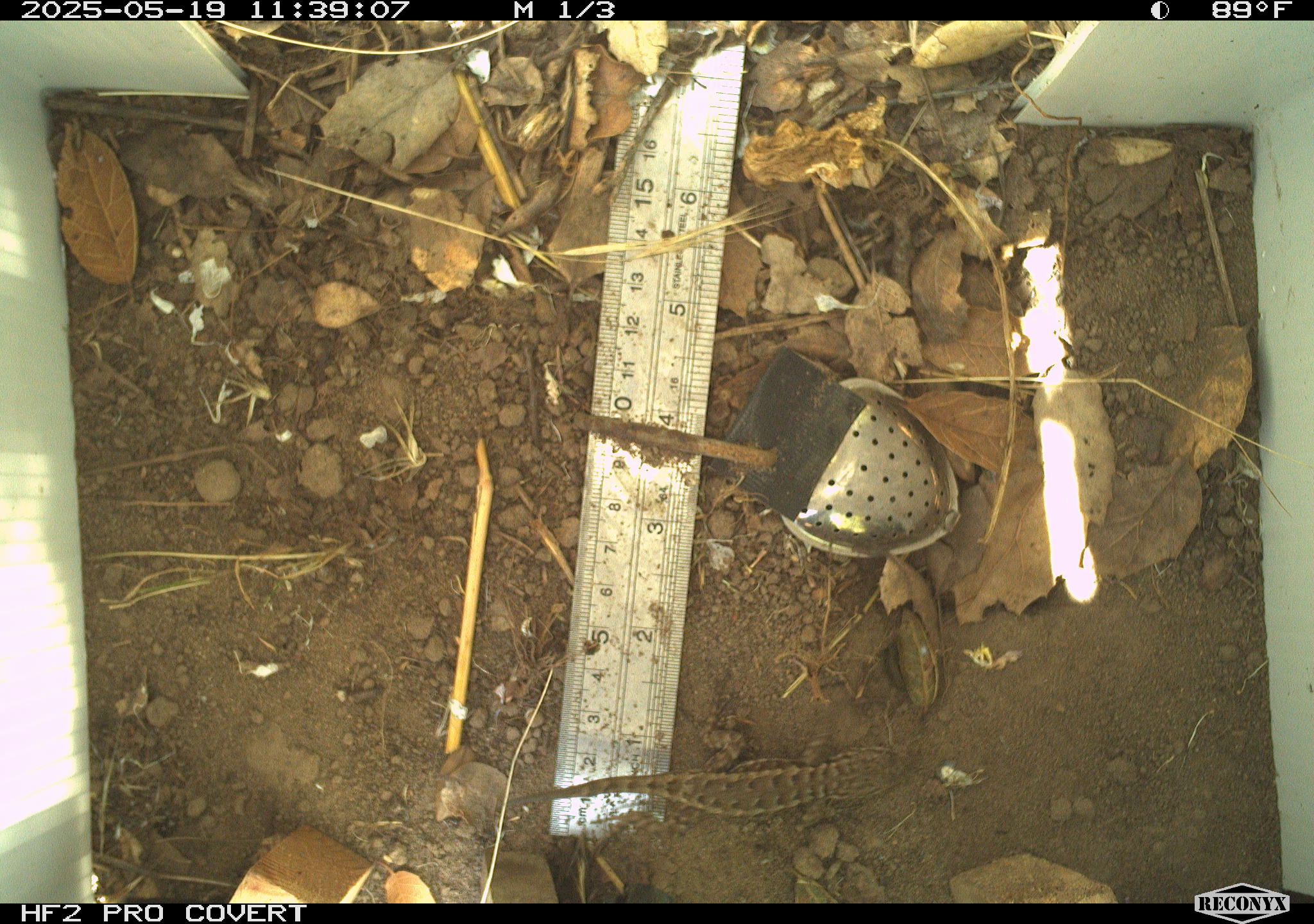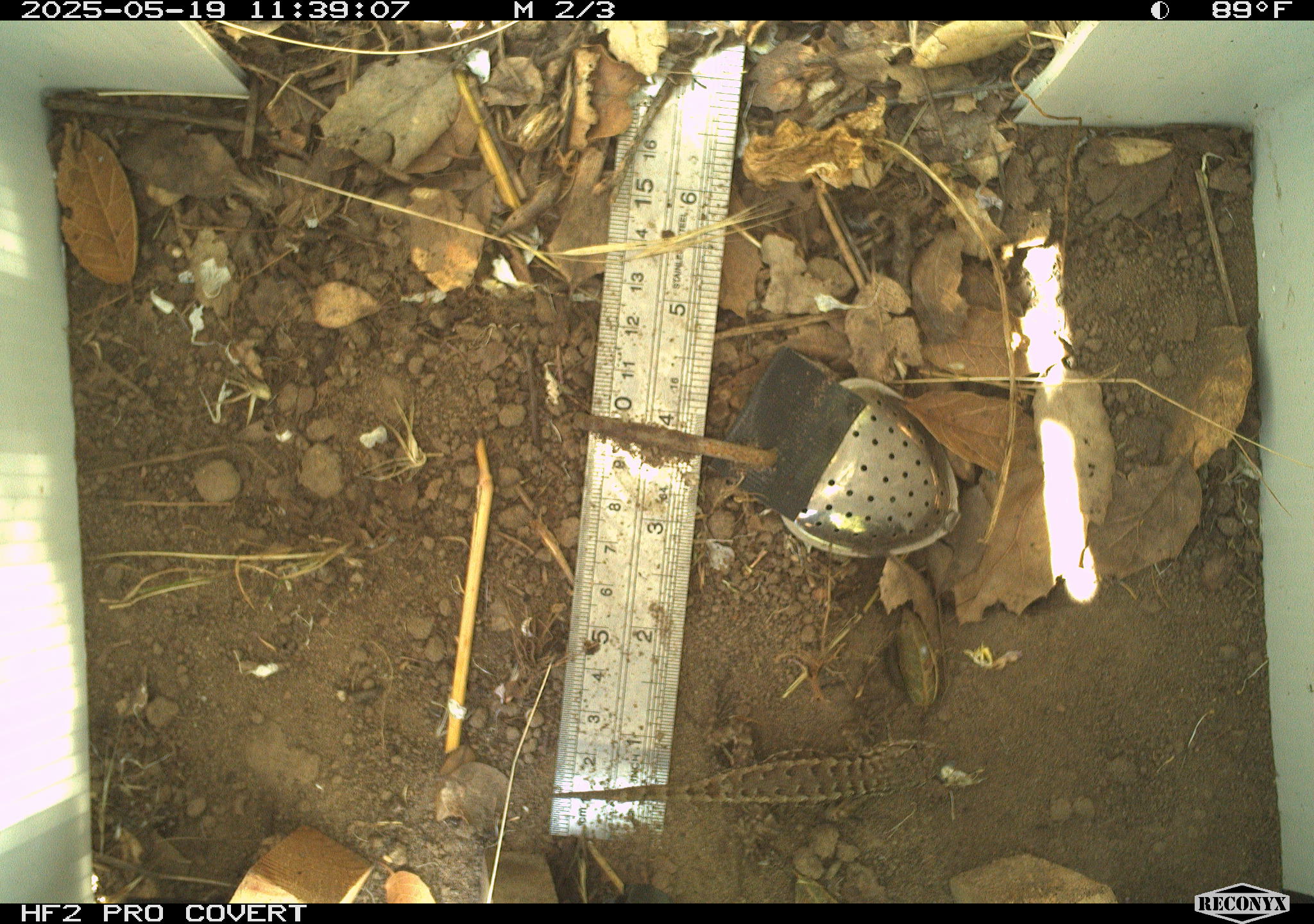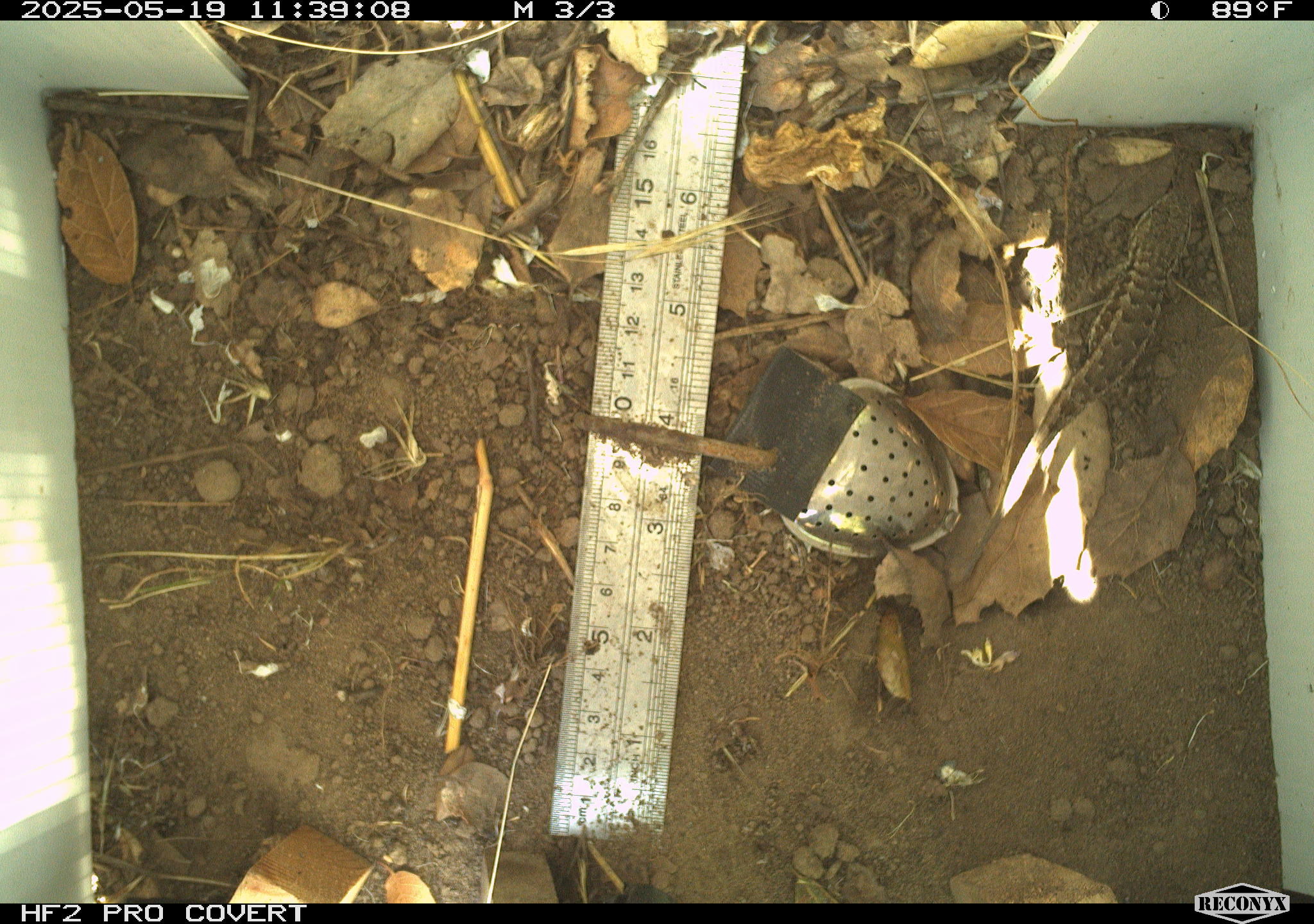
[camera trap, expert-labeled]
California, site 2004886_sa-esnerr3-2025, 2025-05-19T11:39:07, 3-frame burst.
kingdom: Animalia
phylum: Chordata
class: Reptilia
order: Squamata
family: Phrynosomatidae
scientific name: Phrynosomatidae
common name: north american spiny lizards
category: sceloporus/uta species